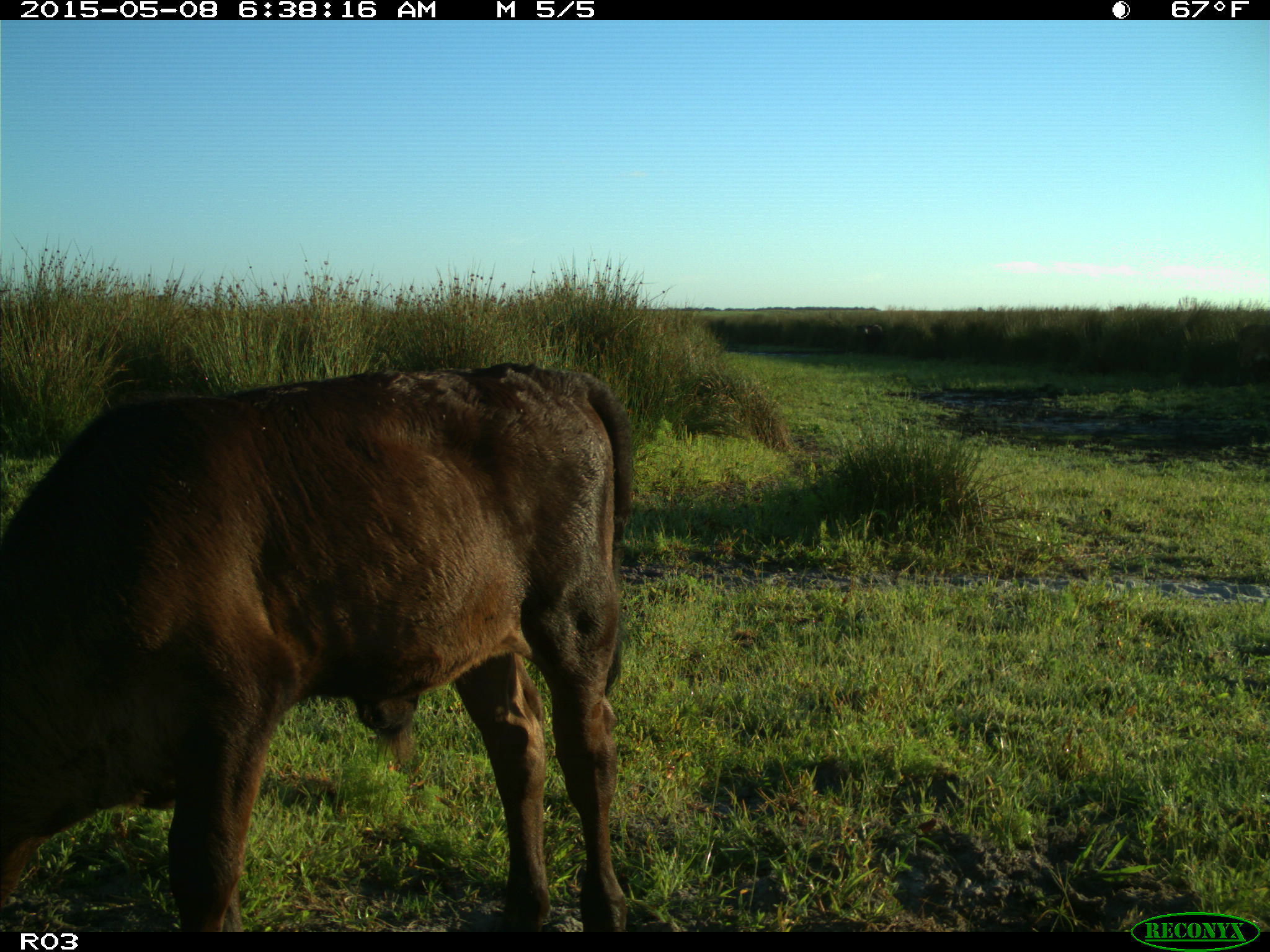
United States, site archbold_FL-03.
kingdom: Animalia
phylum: Chordata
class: Mammalia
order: Artiodactyla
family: Bovidae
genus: Bos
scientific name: Bos taurus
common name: domestic cow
Bos taurus (domestic cow).